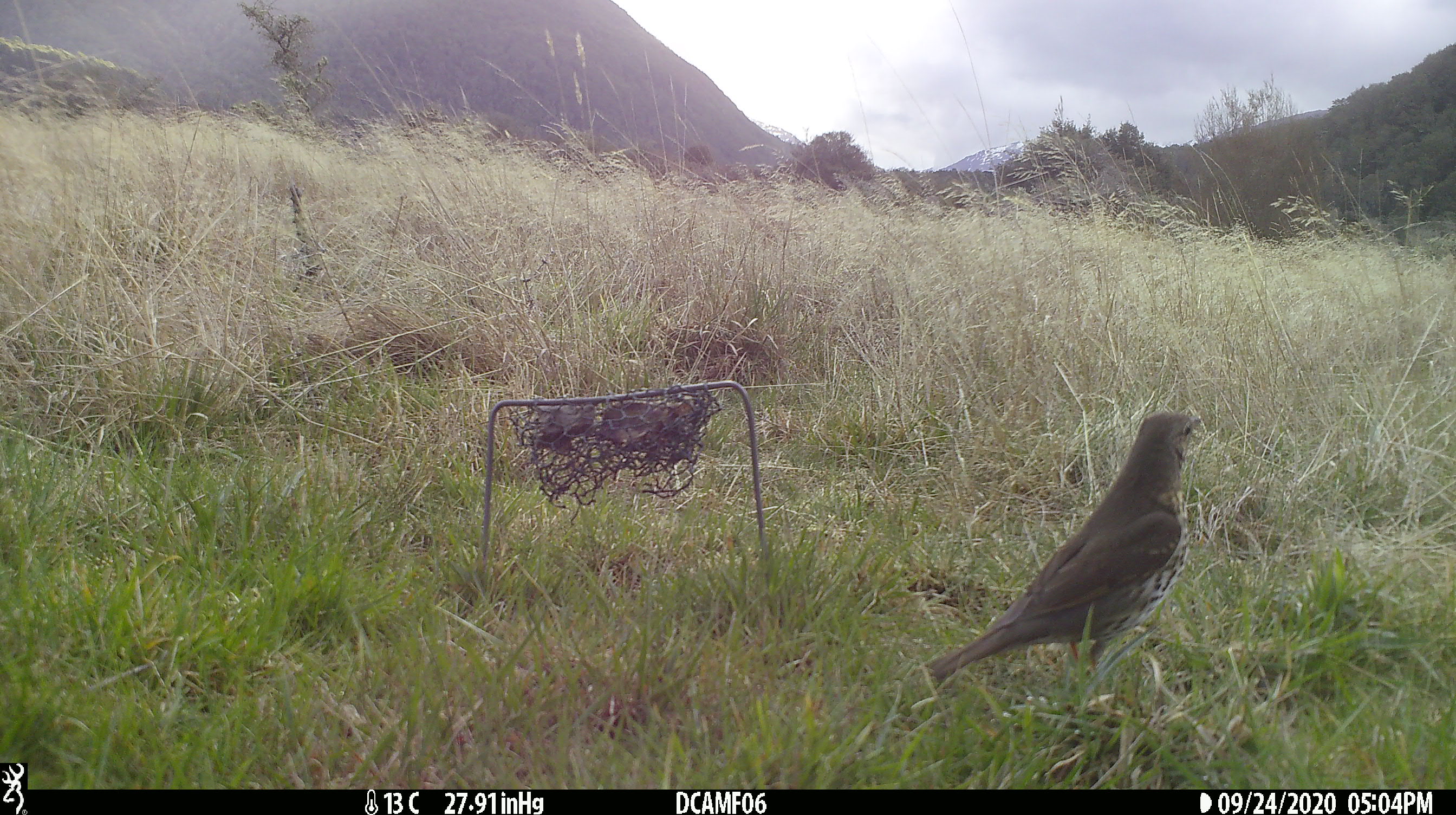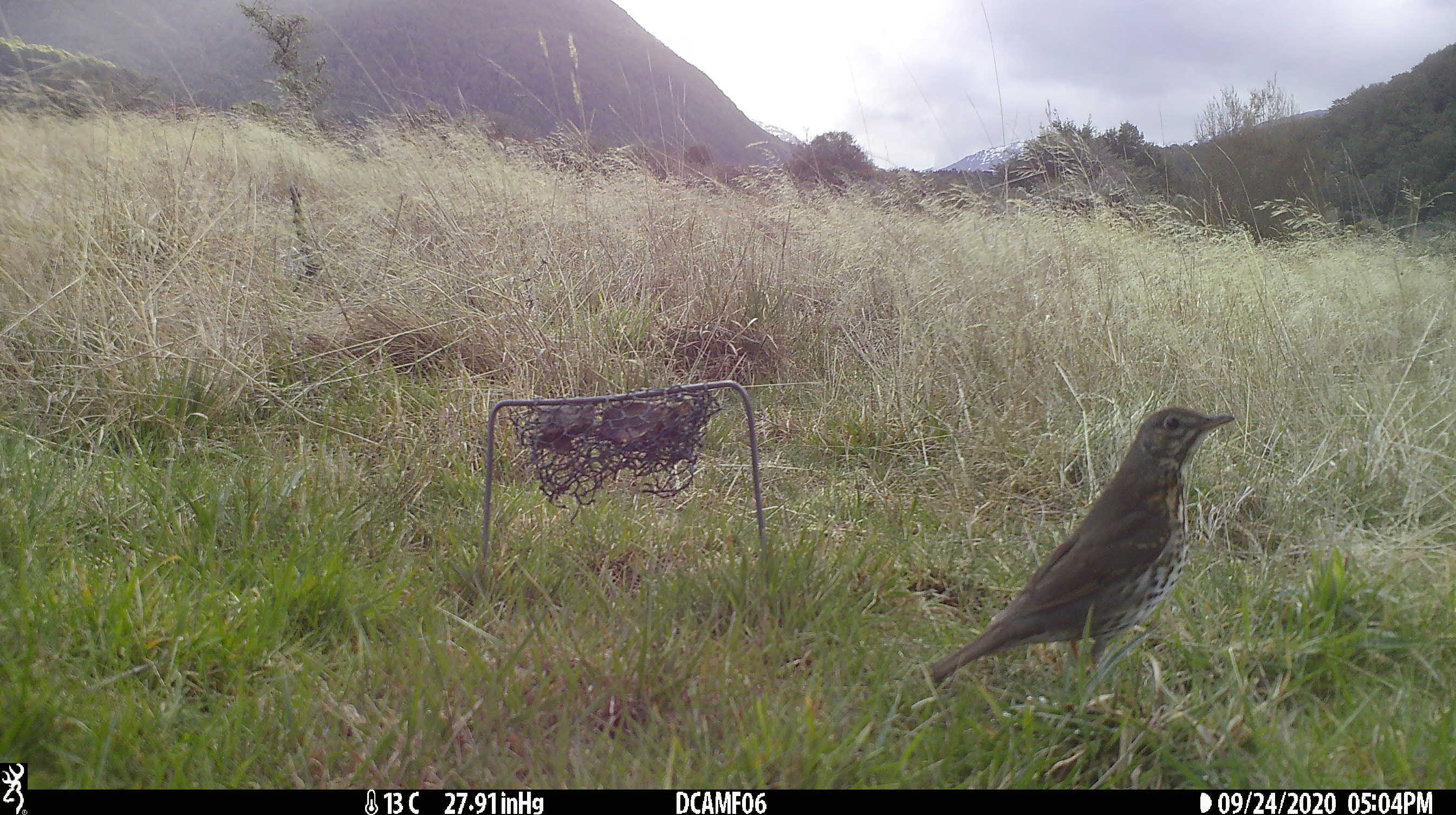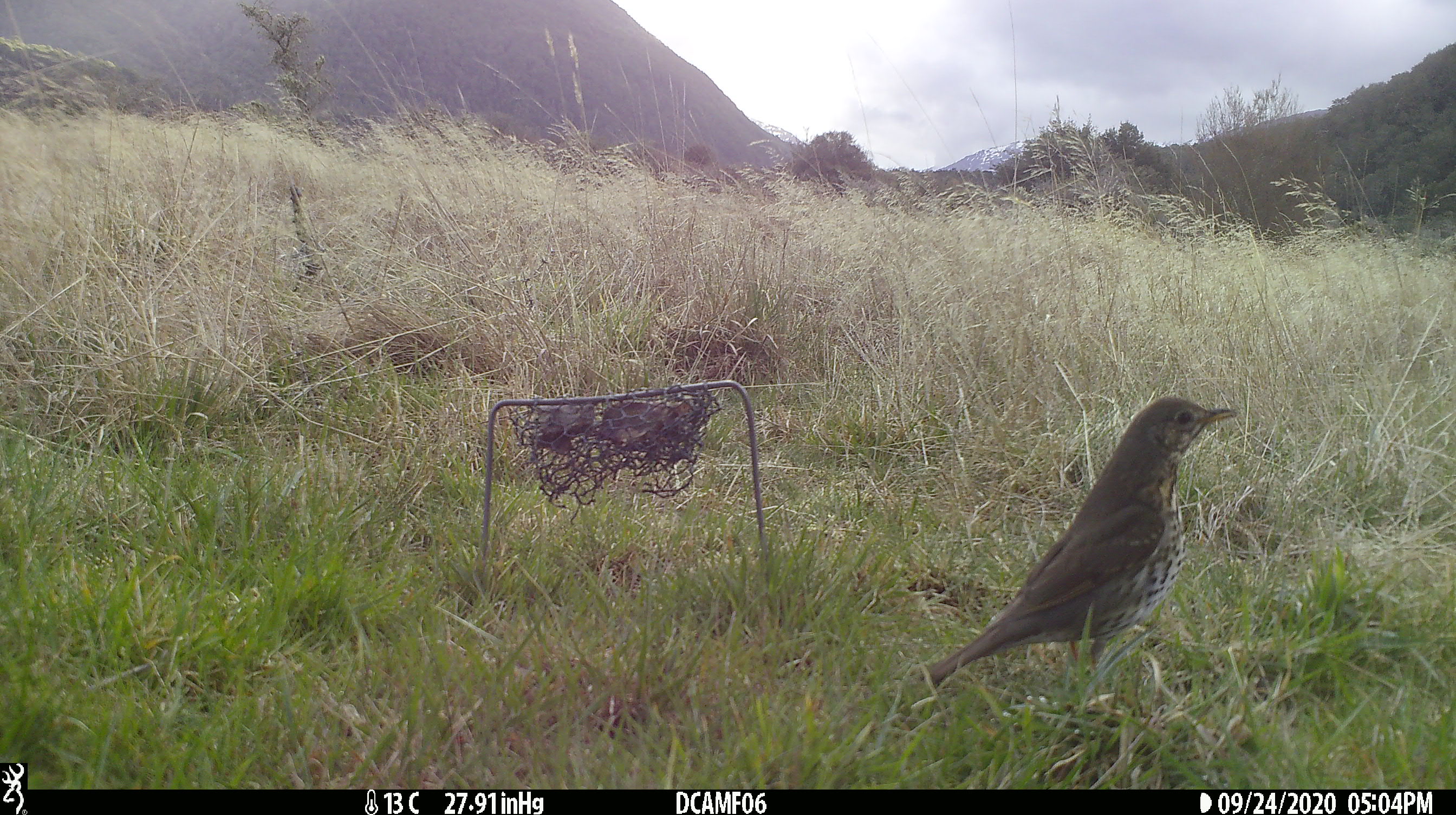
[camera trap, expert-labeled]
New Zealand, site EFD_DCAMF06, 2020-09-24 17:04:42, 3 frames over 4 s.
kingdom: Animalia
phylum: Chordata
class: Aves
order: Passeriformes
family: Turdidae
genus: Turdus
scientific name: Turdus philomelos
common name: song thrush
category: thrush